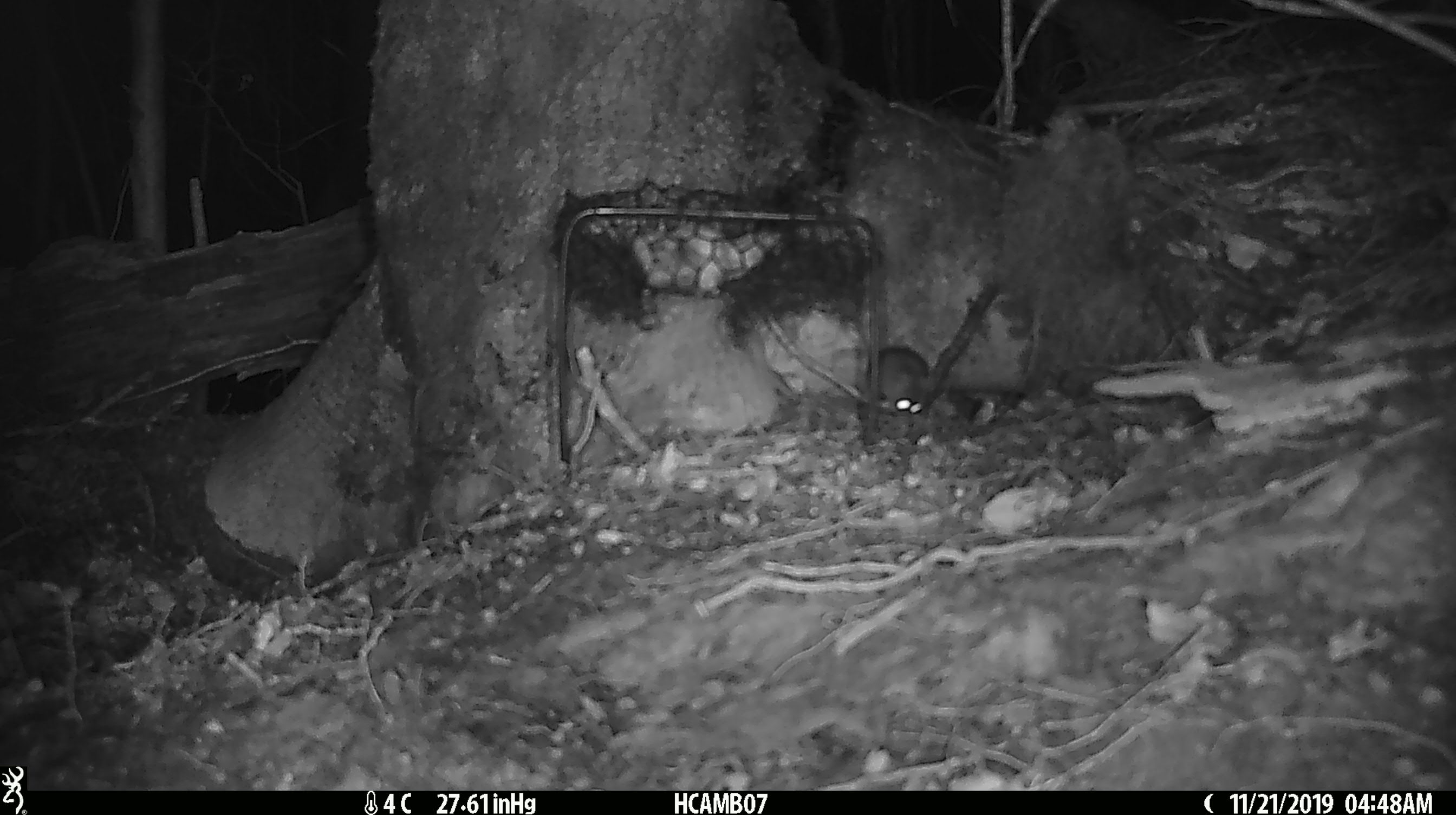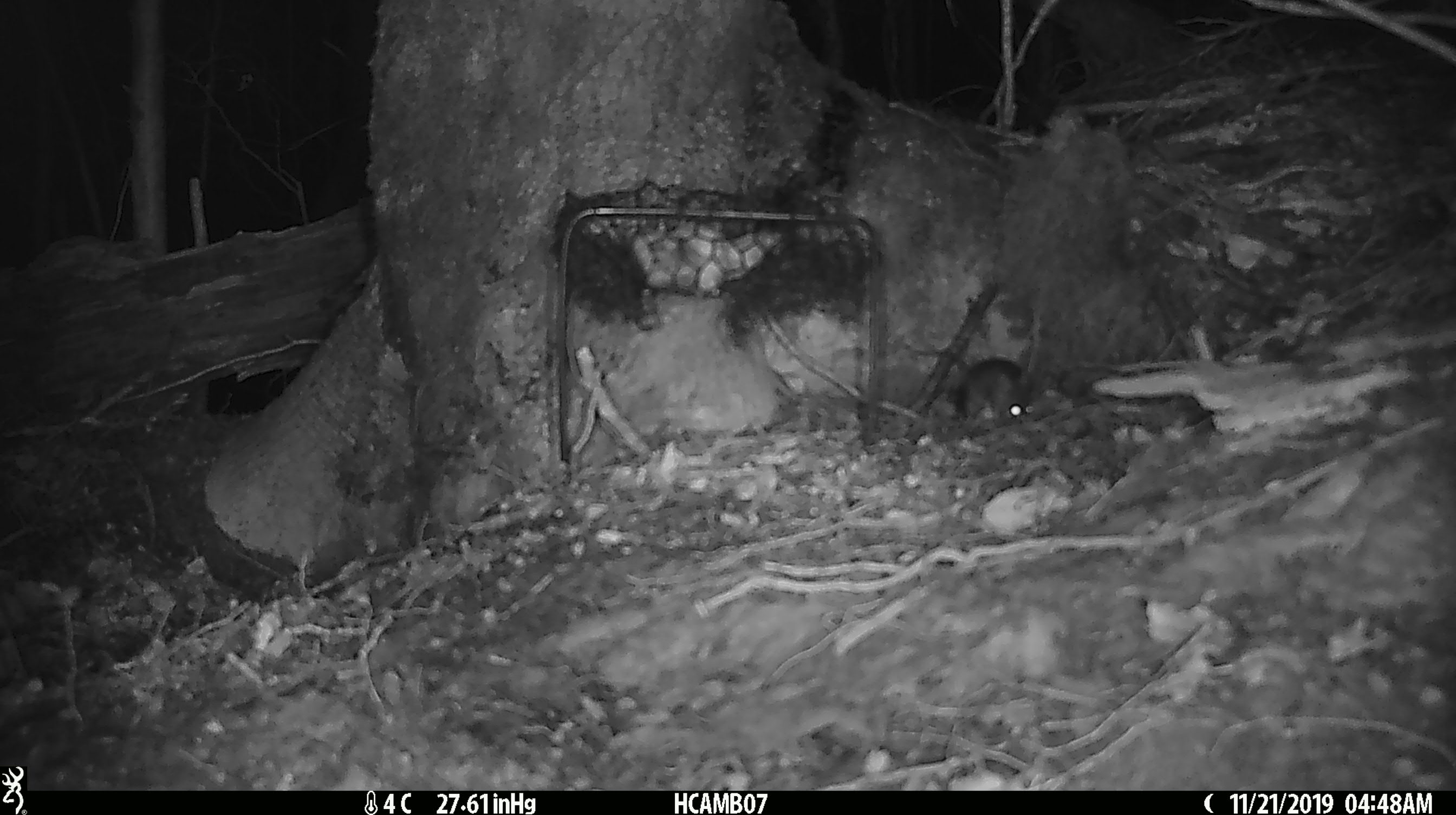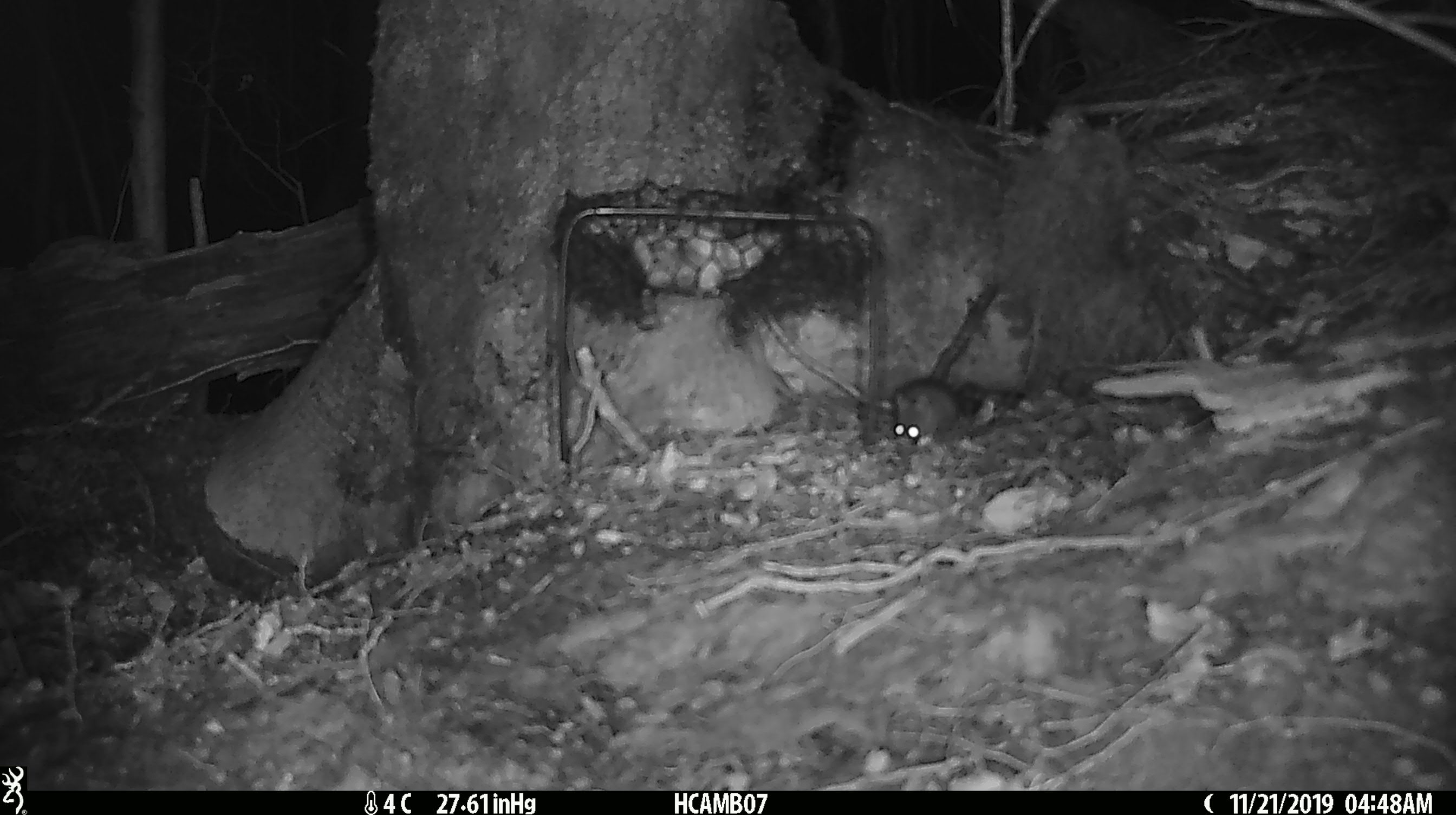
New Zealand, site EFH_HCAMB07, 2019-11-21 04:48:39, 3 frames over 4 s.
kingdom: Animalia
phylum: Chordata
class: Mammalia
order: Rodentia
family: Muridae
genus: Mus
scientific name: Mus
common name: mouse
Mouse (Mus).